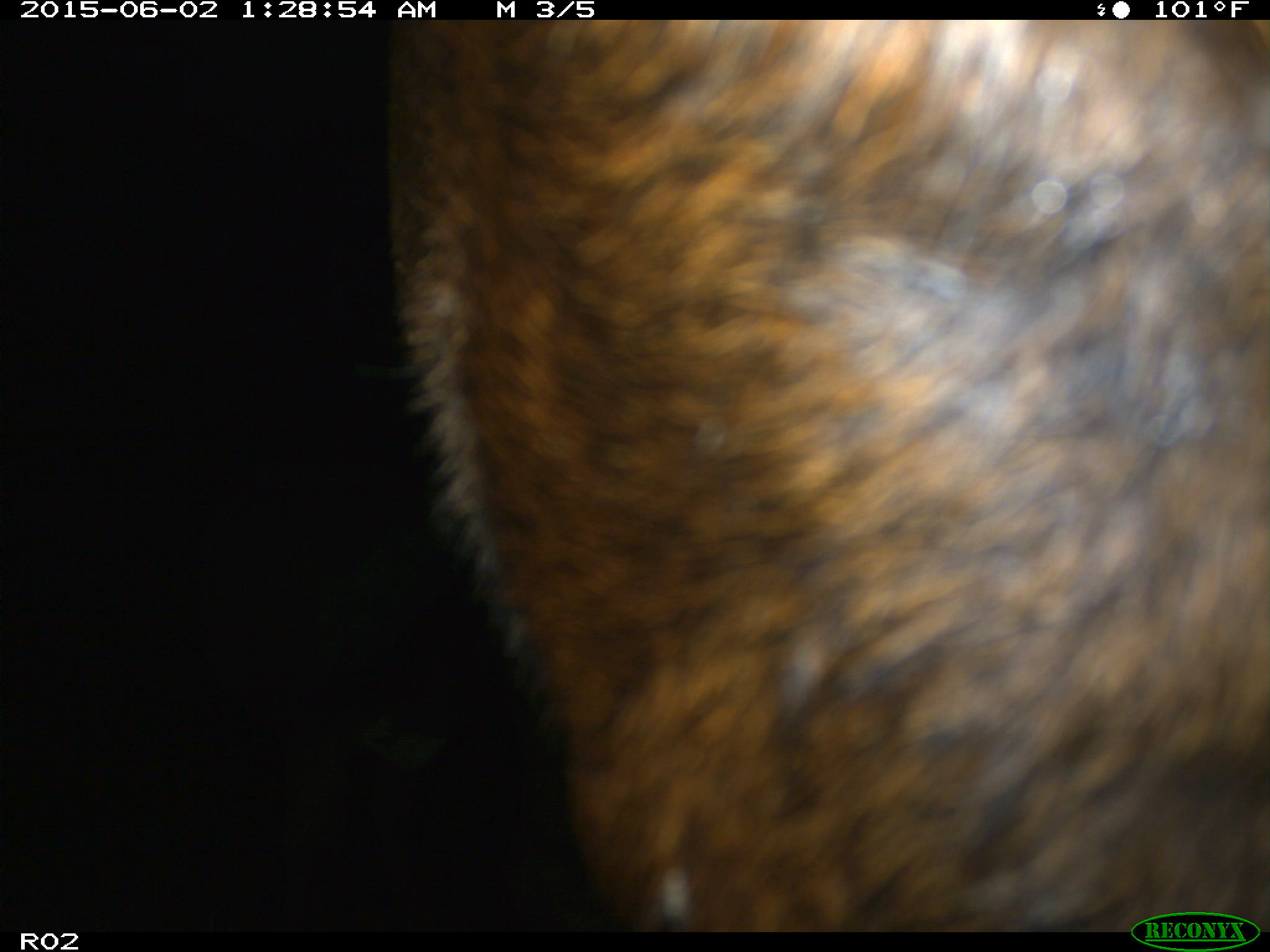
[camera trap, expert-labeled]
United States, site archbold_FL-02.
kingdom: Animalia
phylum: Chordata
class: Mammalia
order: Artiodactyla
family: Bovidae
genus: Bos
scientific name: Bos taurus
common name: domestic cow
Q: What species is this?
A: Bos taurus (domestic cow).